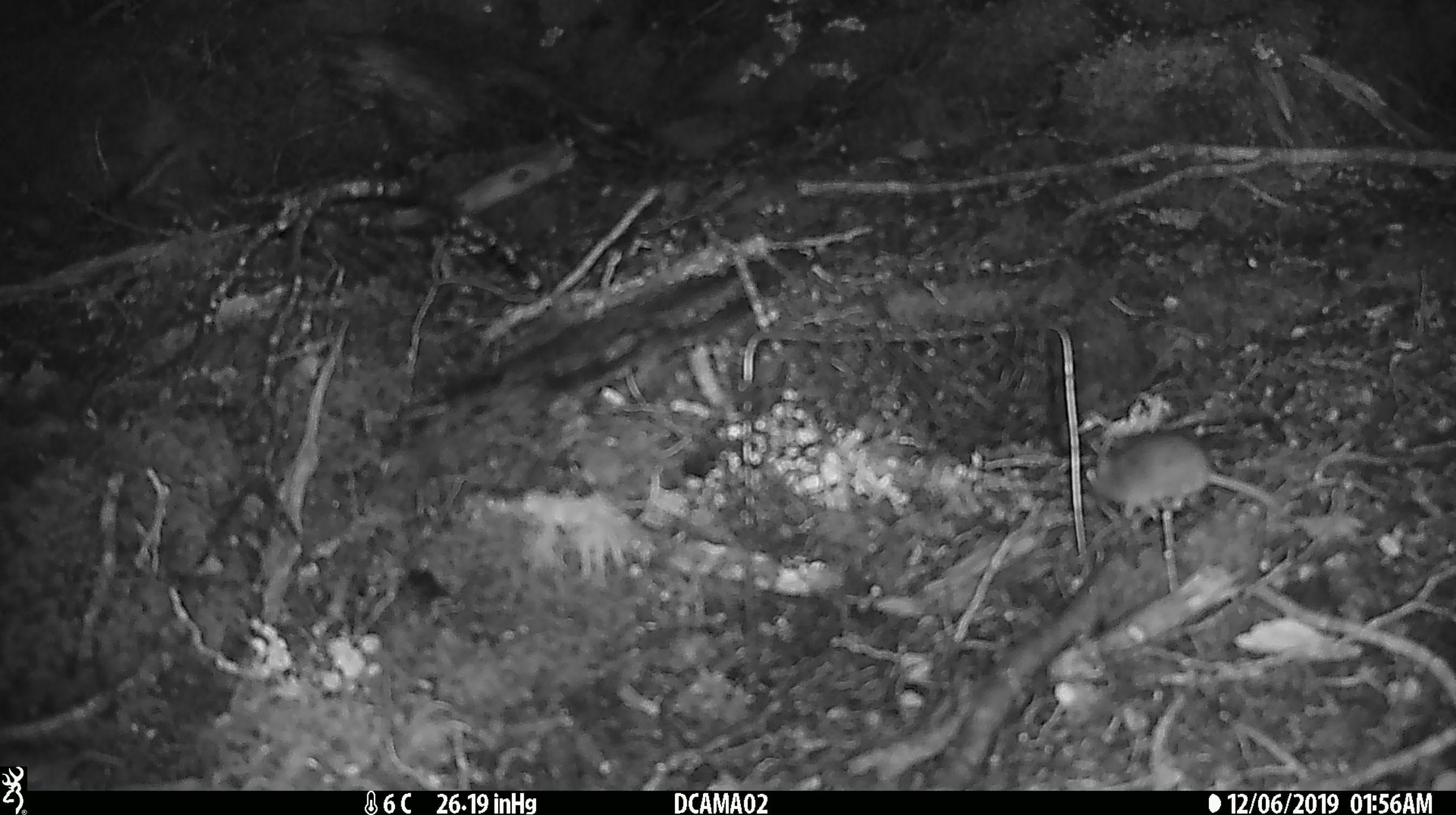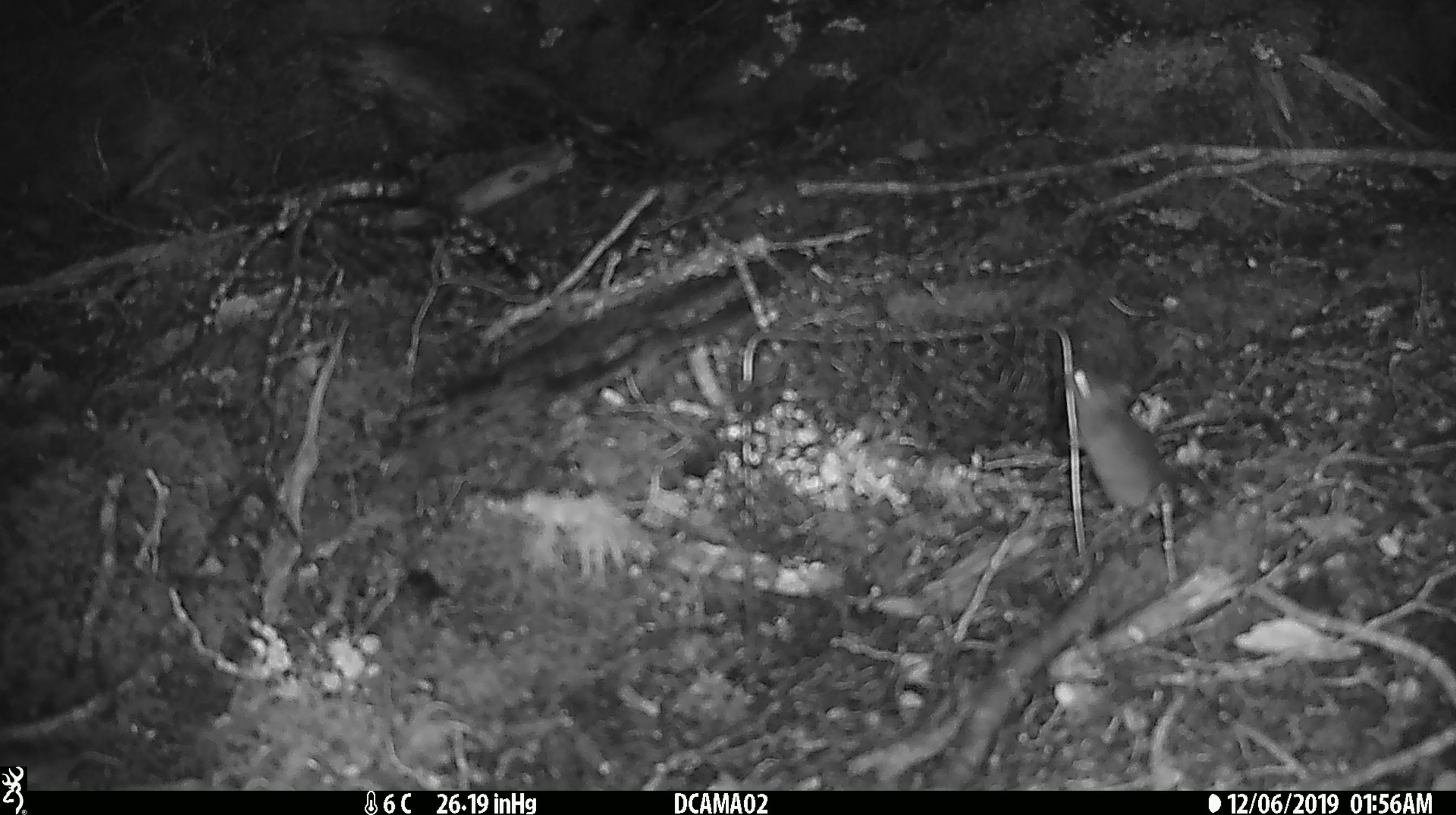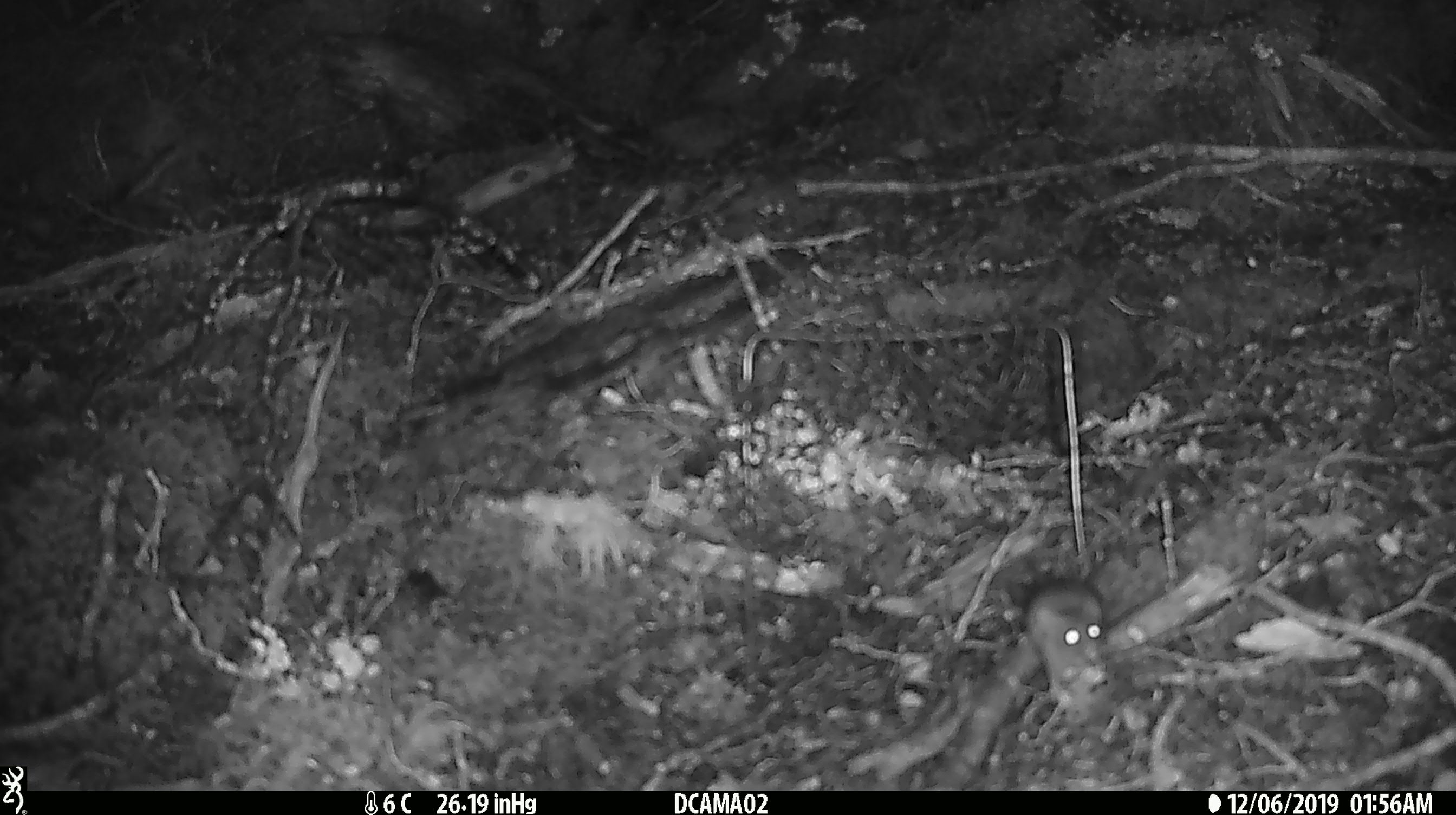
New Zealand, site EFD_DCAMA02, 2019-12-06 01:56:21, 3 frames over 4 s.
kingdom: Animalia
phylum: Chordata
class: Mammalia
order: Rodentia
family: Muridae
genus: Mus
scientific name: Mus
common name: mouse